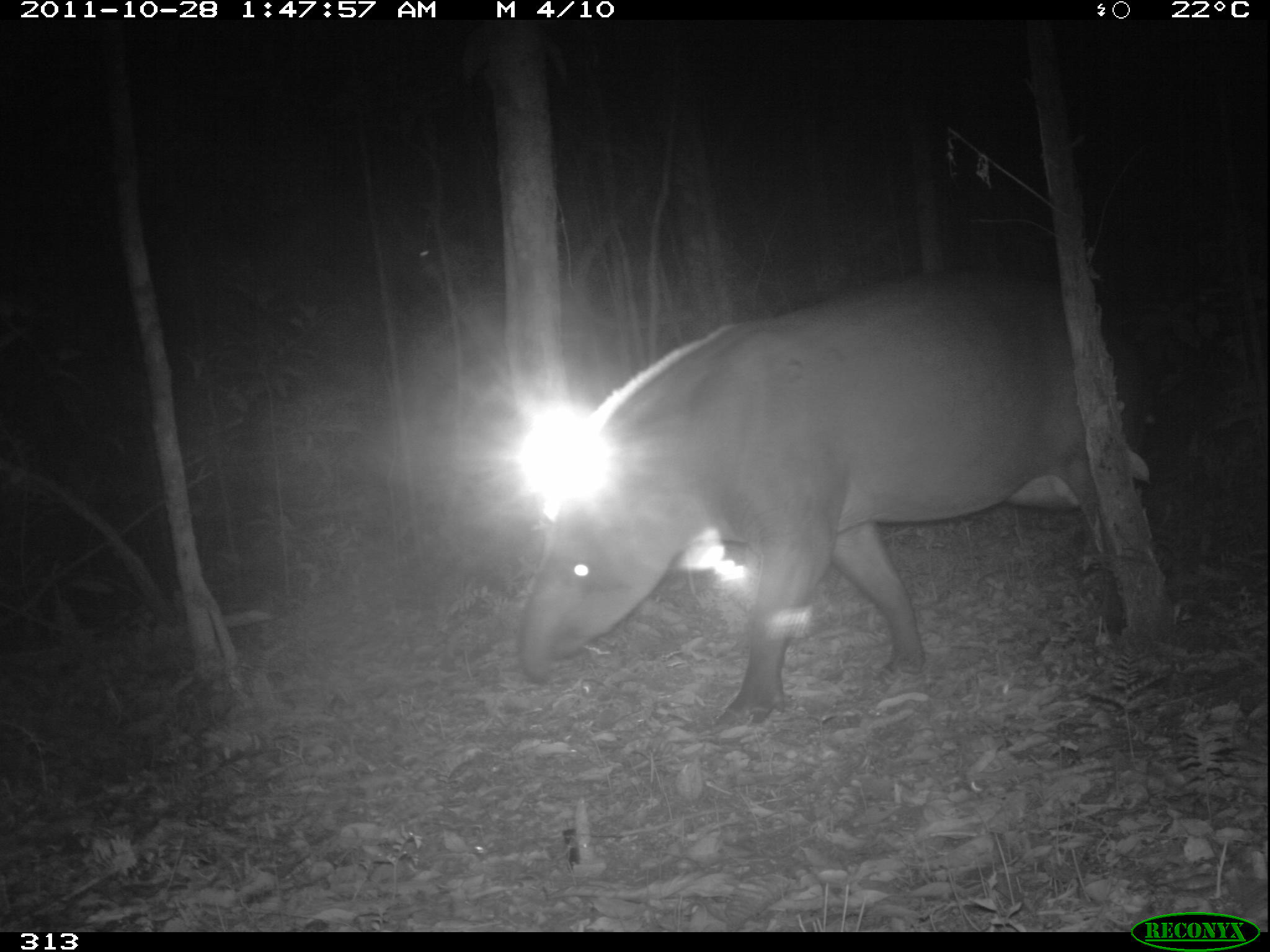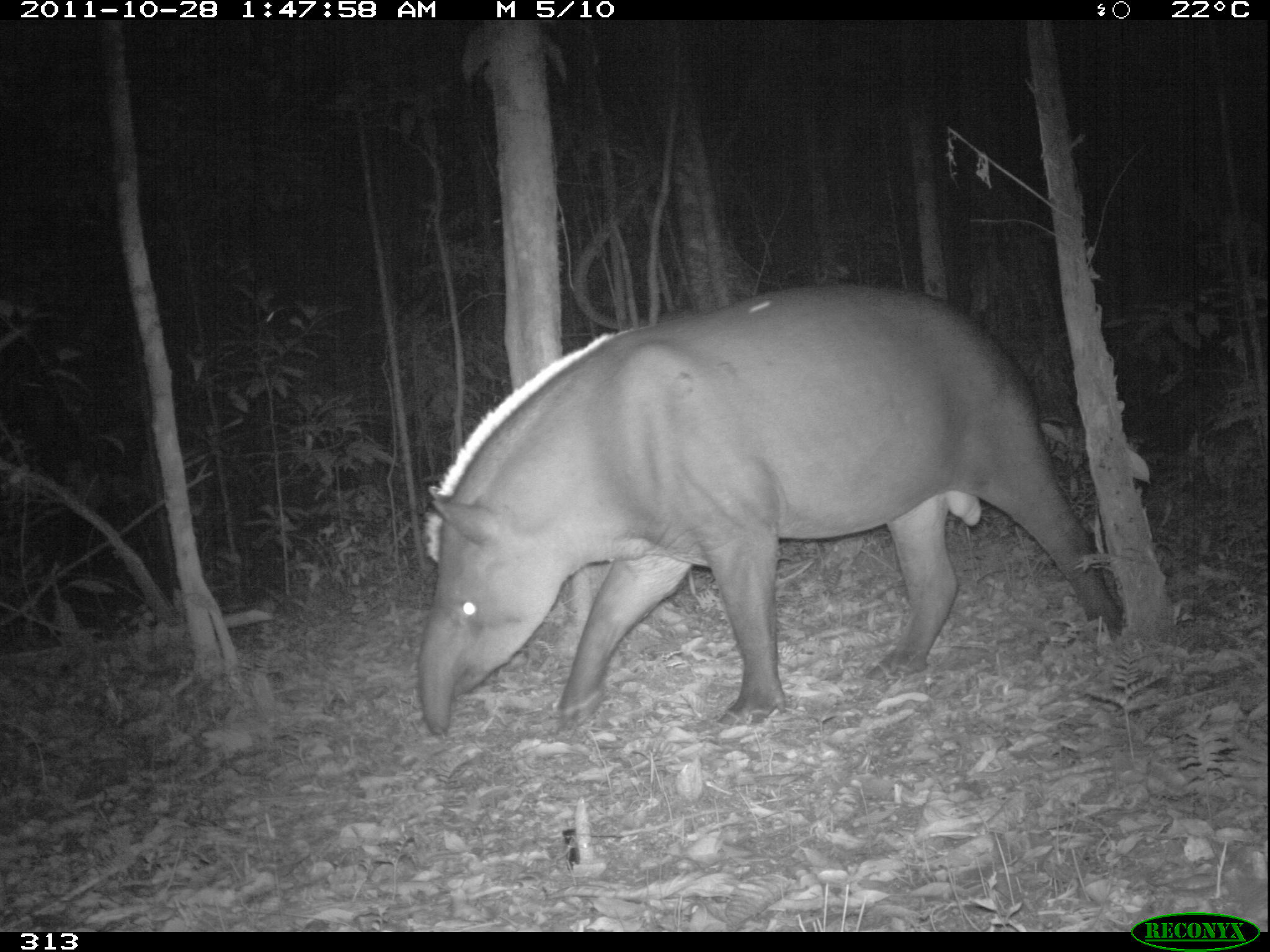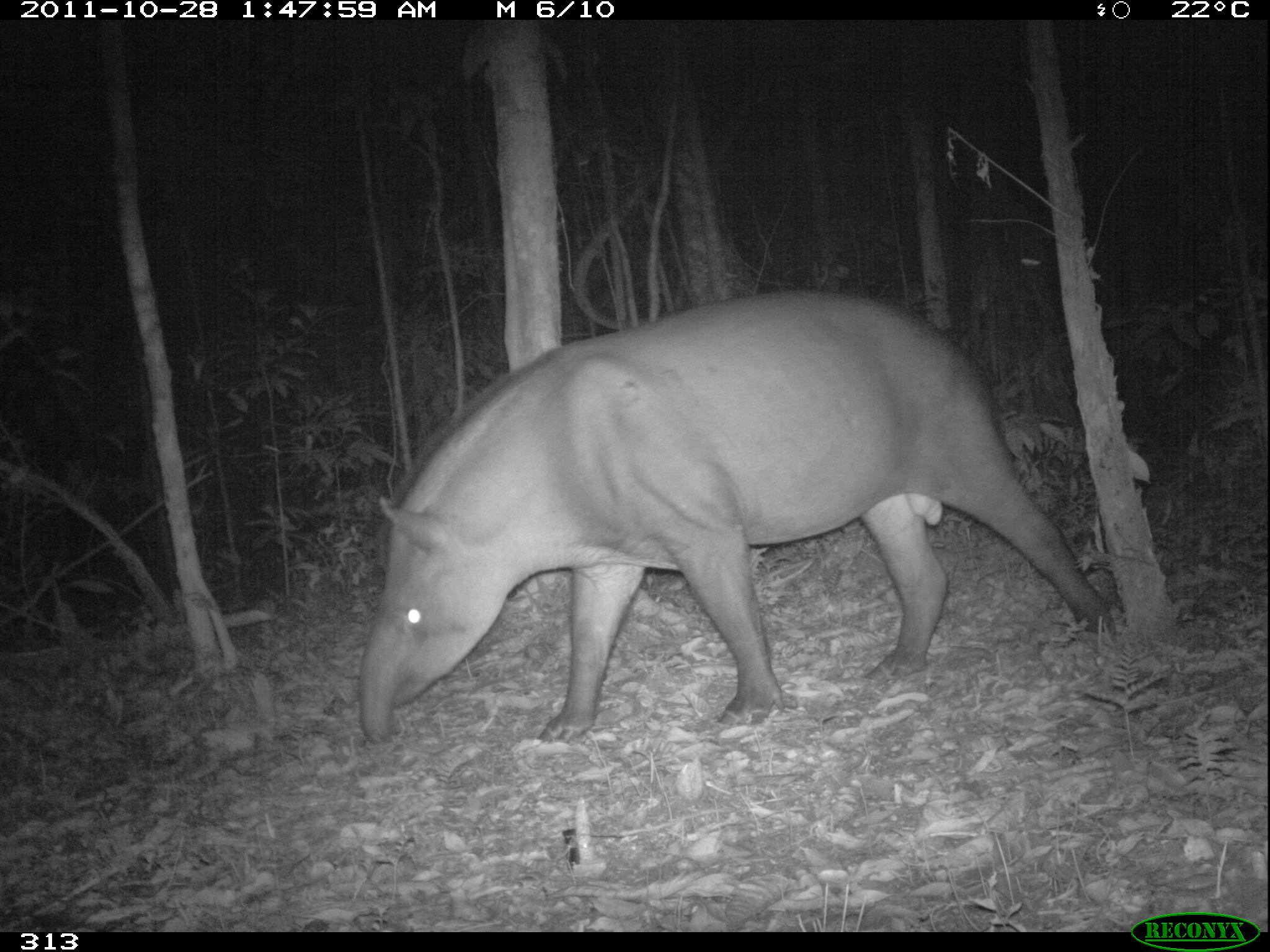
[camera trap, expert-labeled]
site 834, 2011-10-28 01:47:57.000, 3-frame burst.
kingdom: Animalia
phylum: Chordata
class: Mammalia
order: Perissodactyla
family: Tapiridae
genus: Tapirus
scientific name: Tapirus terrestris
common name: south american tapir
Tapirus terrestris (south american tapir).